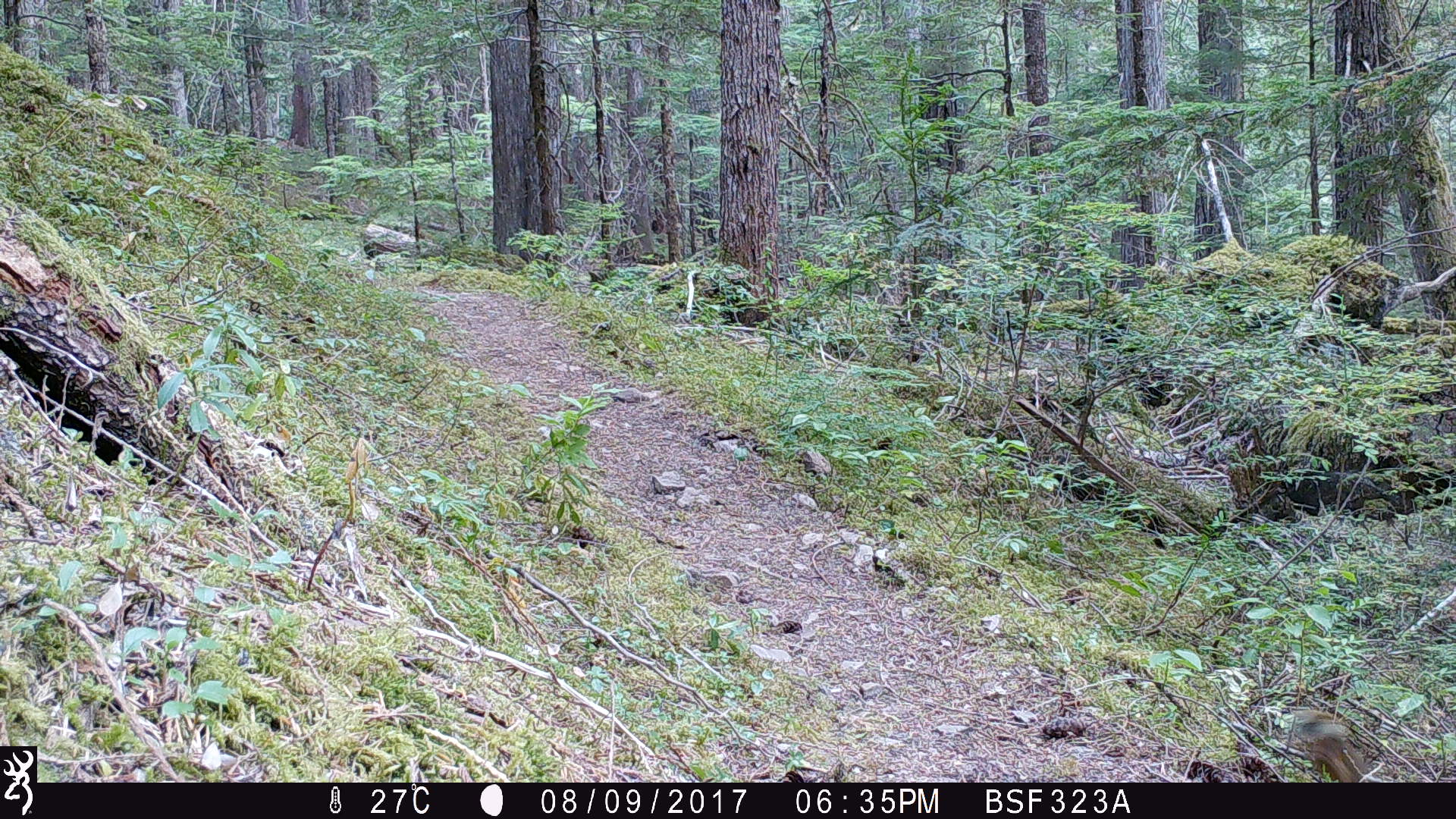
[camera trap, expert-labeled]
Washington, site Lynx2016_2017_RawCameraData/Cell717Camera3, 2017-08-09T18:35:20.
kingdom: Animalia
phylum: Chordata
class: Mammalia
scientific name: Mammalia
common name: small mammal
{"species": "small mammal (Mammalia)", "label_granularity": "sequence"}